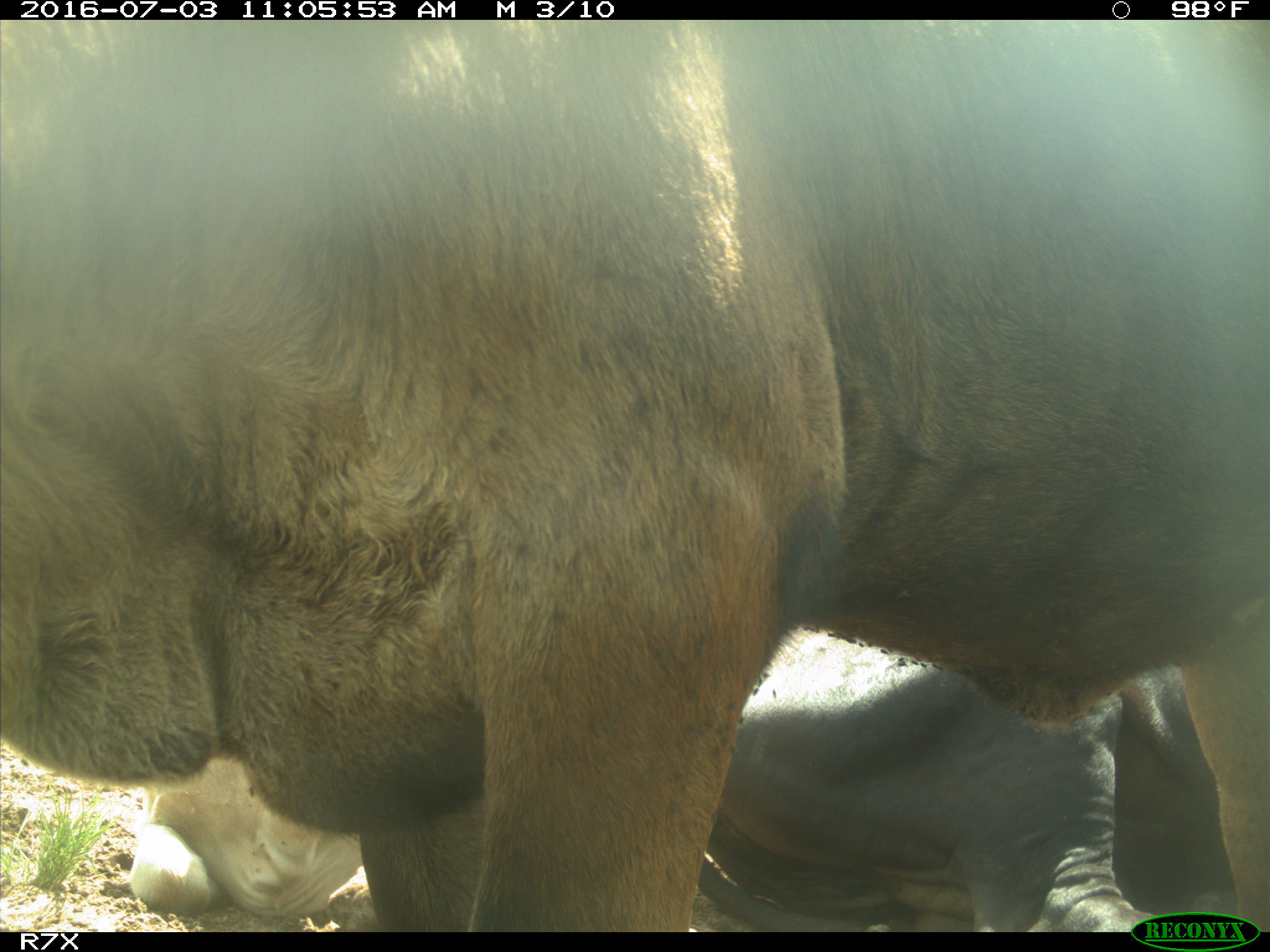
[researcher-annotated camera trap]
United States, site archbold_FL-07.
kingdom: Animalia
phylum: Chordata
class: Mammalia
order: Artiodactyla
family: Bovidae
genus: Bos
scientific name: Bos taurus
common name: domestic cow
Bos taurus (domestic cow).